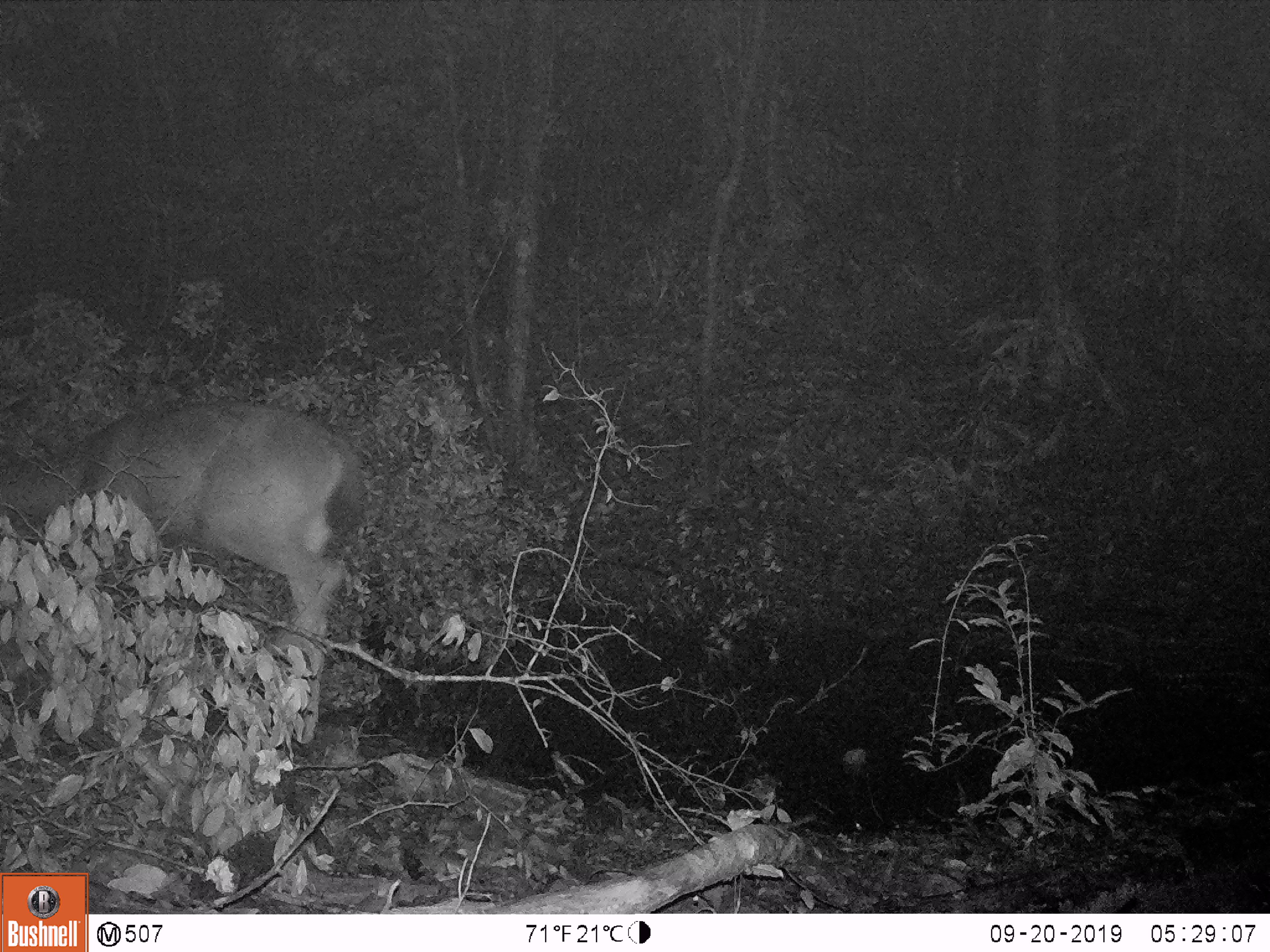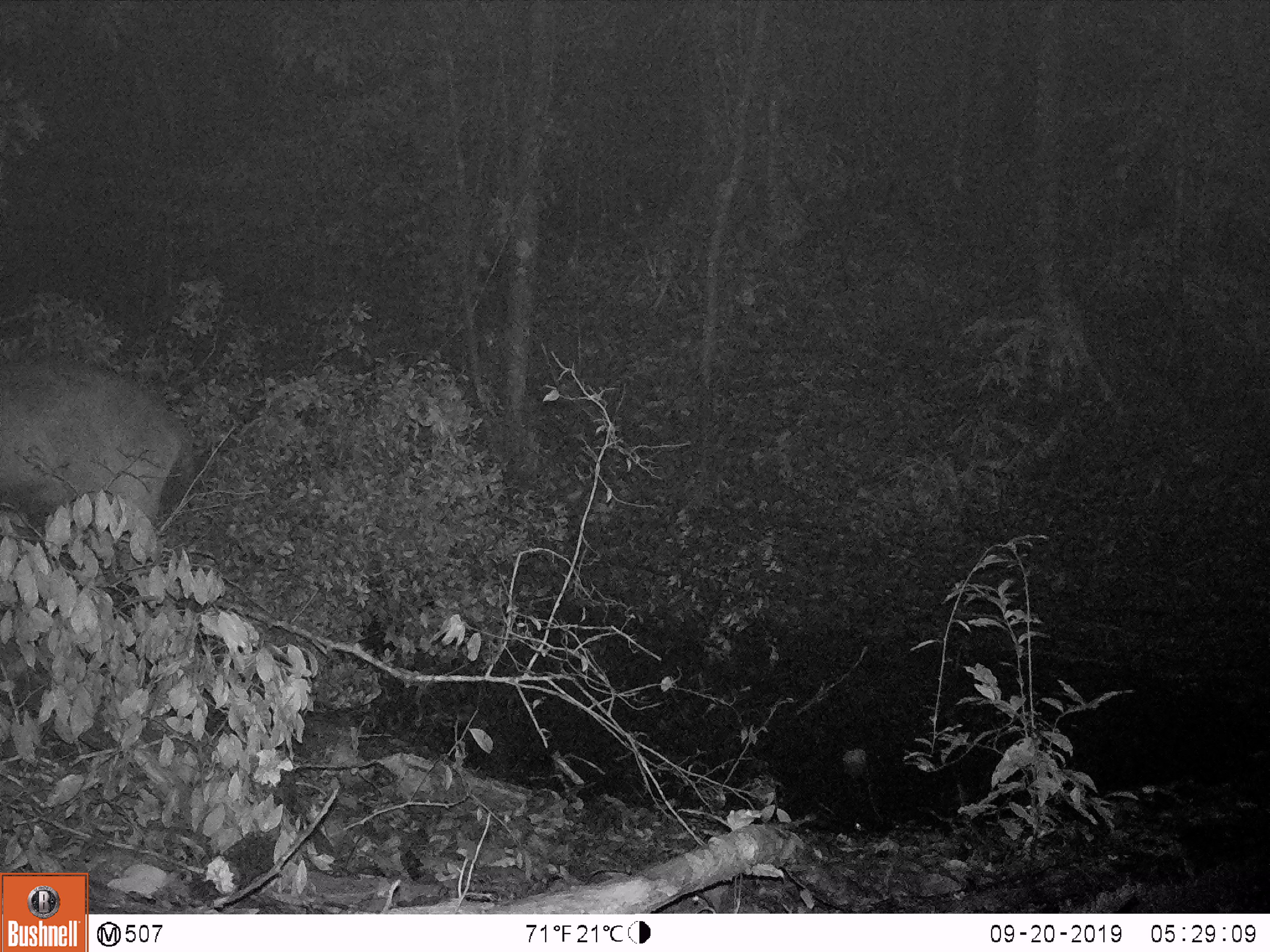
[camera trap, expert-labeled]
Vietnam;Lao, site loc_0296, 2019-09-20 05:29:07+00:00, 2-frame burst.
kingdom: Animalia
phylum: Chordata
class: Mammalia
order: Artiodactyla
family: Cervidae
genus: Rusa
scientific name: Rusa unicolor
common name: sambar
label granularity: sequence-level